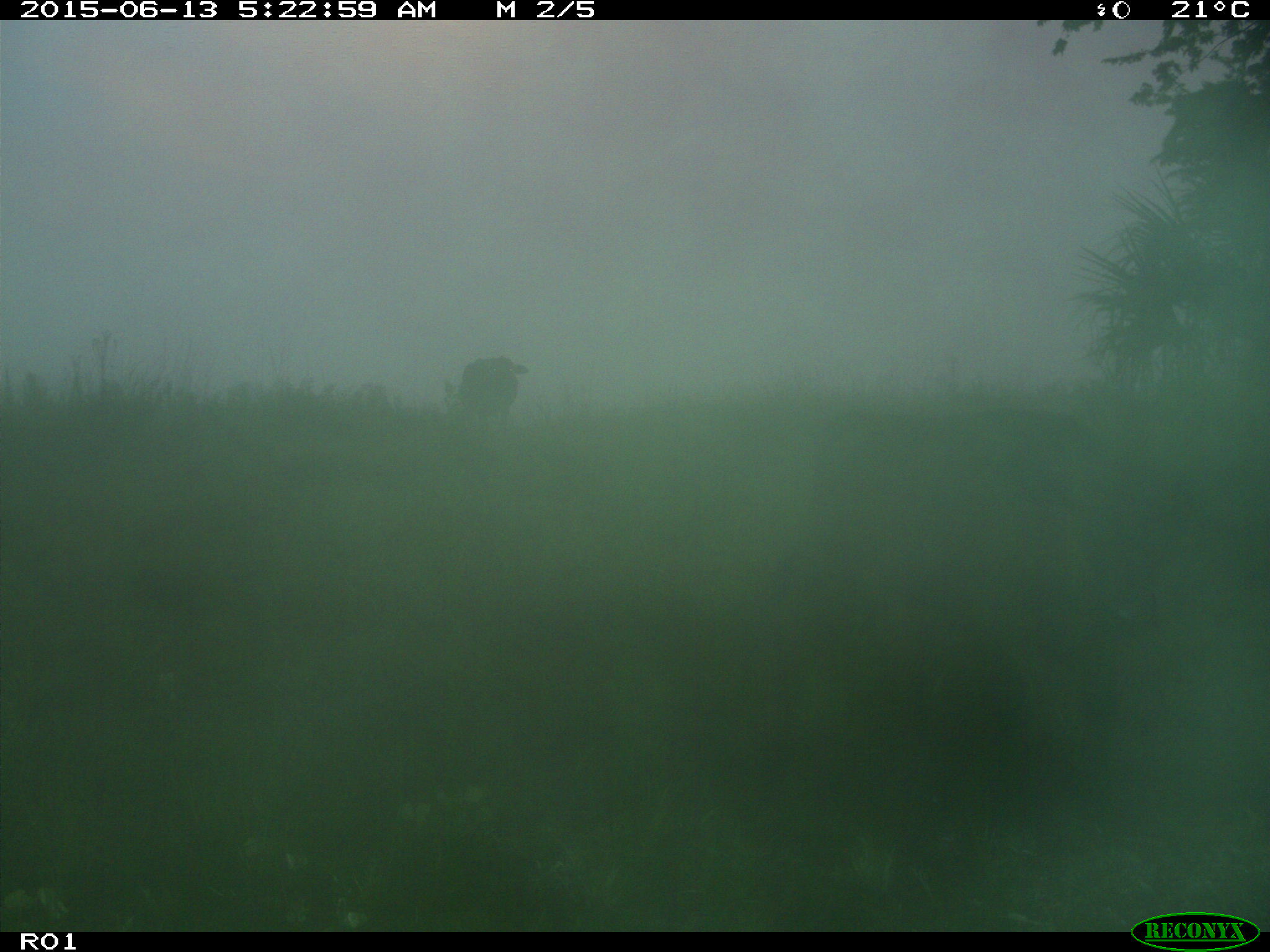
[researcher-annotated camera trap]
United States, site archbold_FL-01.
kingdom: Animalia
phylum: Chordata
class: Mammalia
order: Artiodactyla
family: Bovidae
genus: Bos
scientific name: Bos taurus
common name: domestic cow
Bos taurus (domestic cow).